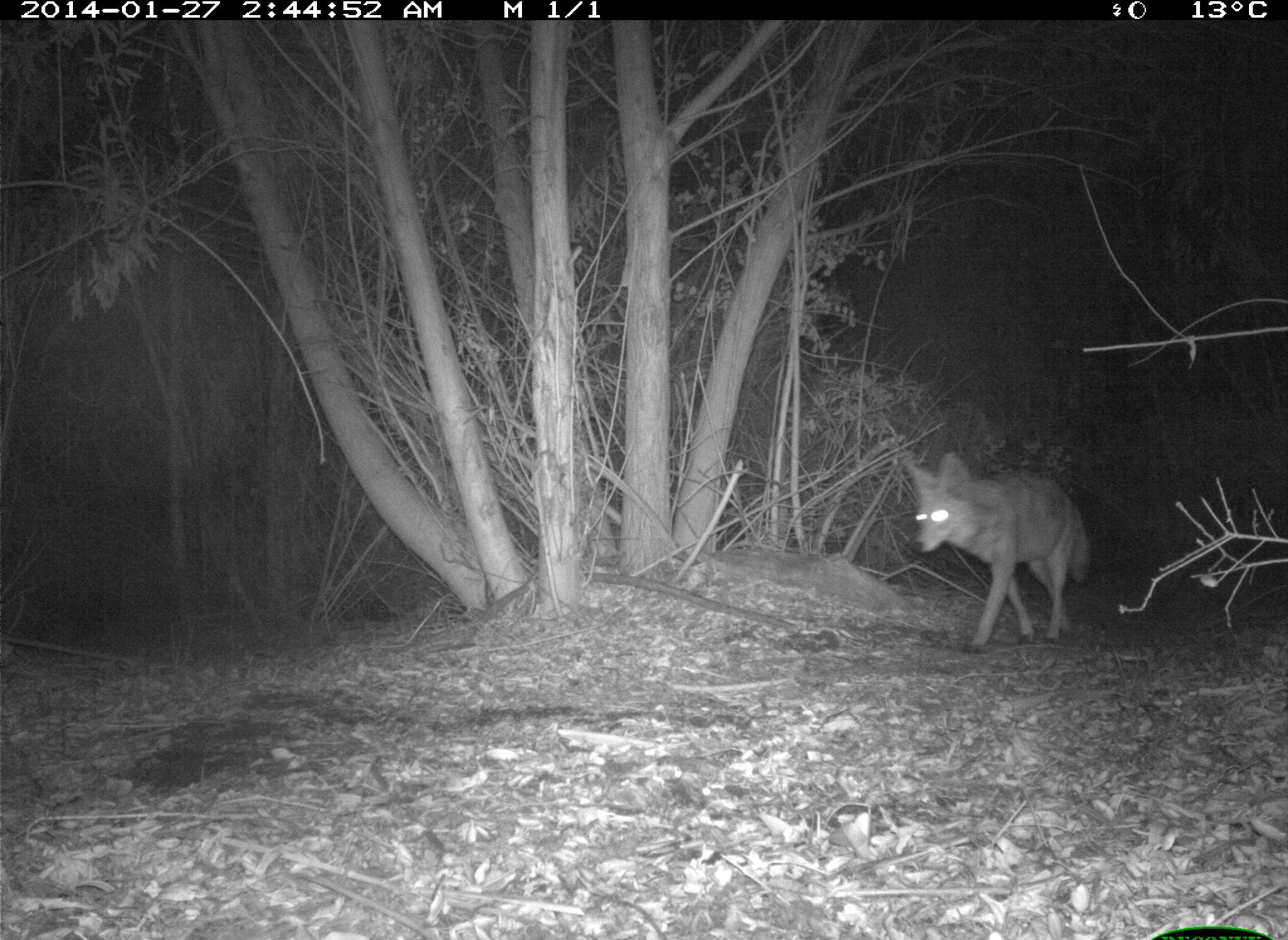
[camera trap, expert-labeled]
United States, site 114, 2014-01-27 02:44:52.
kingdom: Animalia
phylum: Chordata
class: Mammalia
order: Carnivora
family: Canidae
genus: Canis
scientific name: Canis latrans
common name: coyote